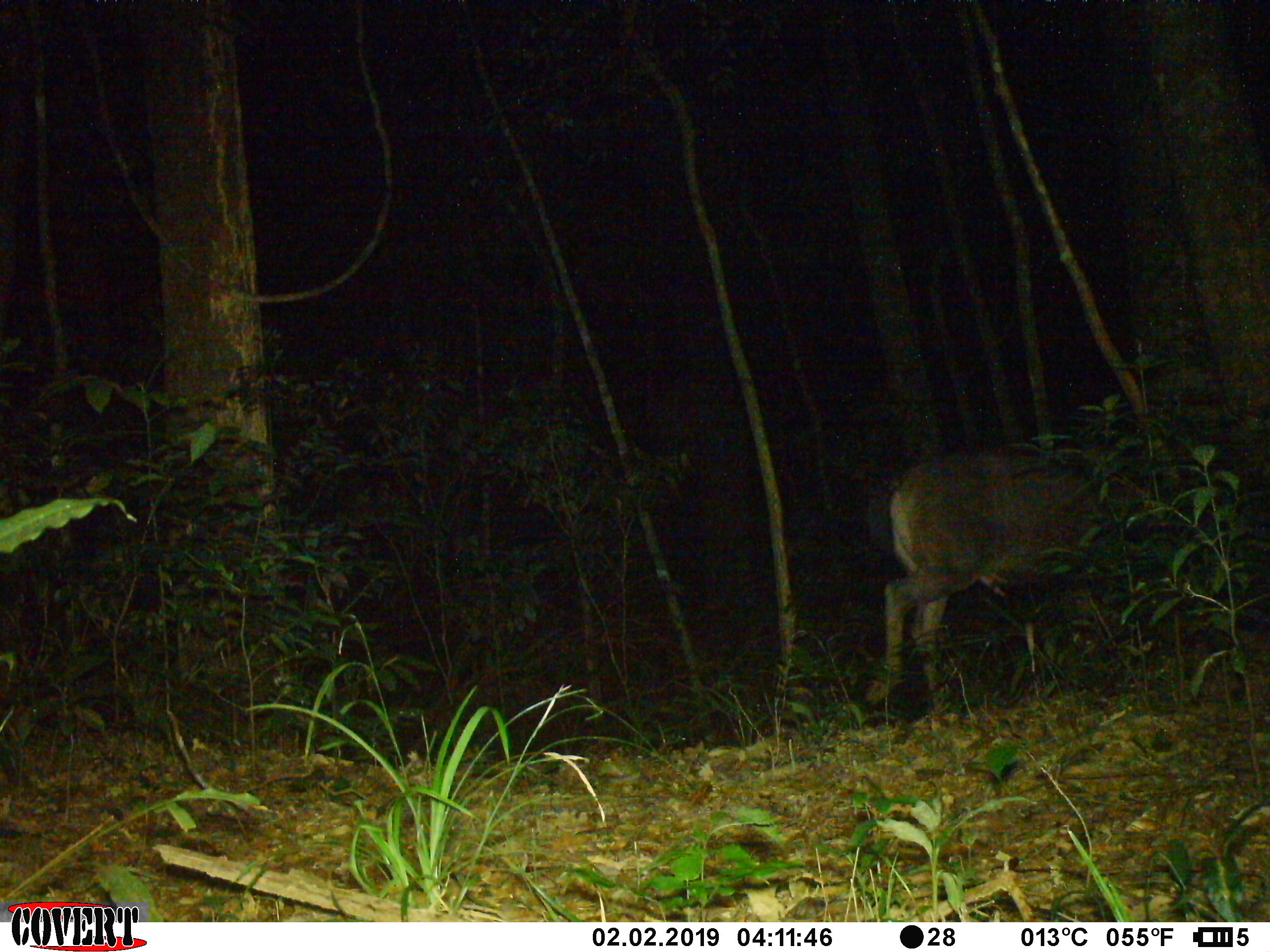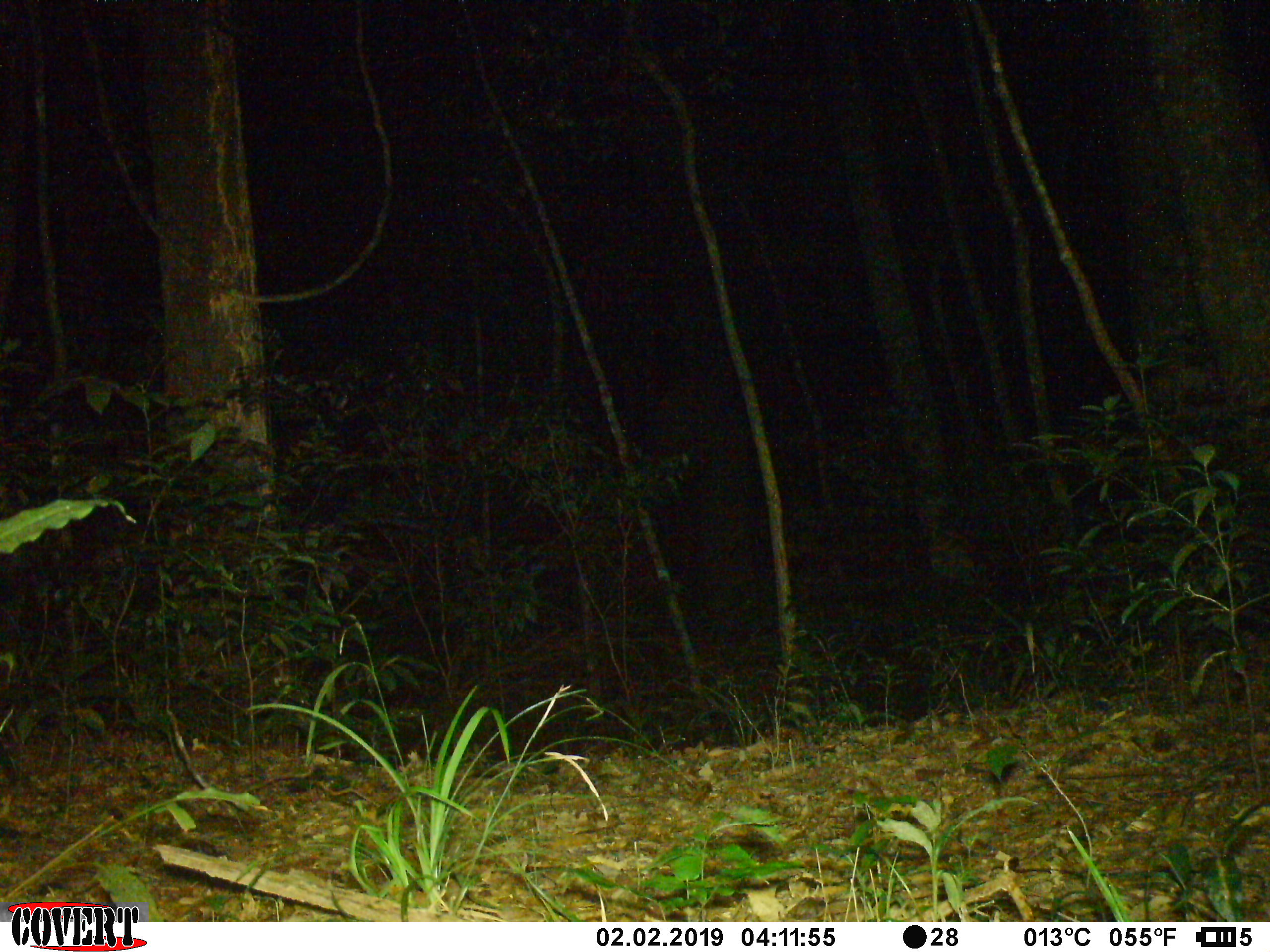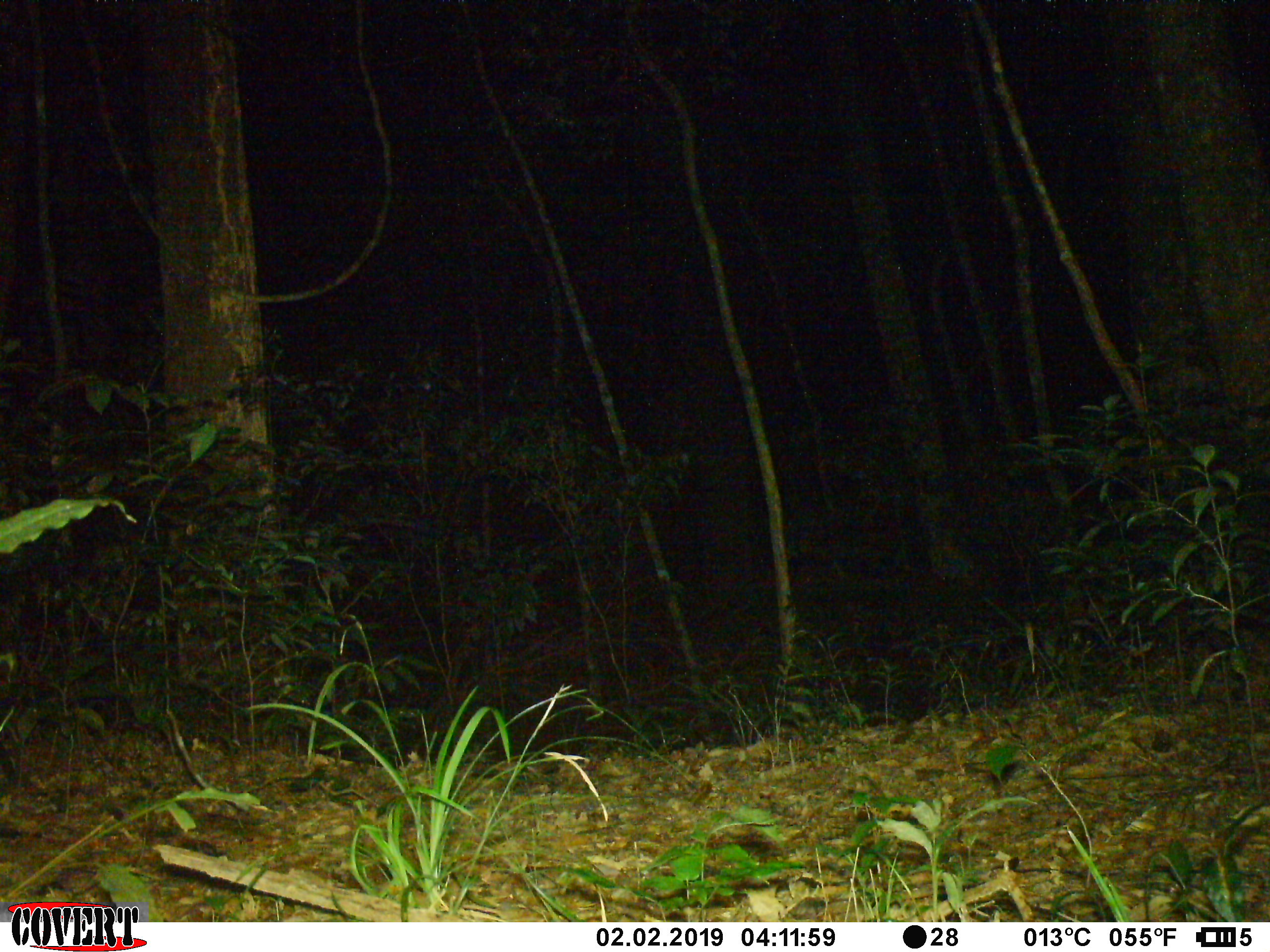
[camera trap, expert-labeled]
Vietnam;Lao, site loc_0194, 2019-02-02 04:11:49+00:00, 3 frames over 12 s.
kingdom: Animalia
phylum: Chordata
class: Mammalia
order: Artiodactyla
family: Cervidae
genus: Rusa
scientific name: Rusa unicolor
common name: sambar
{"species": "sambar (Rusa unicolor)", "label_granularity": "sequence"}